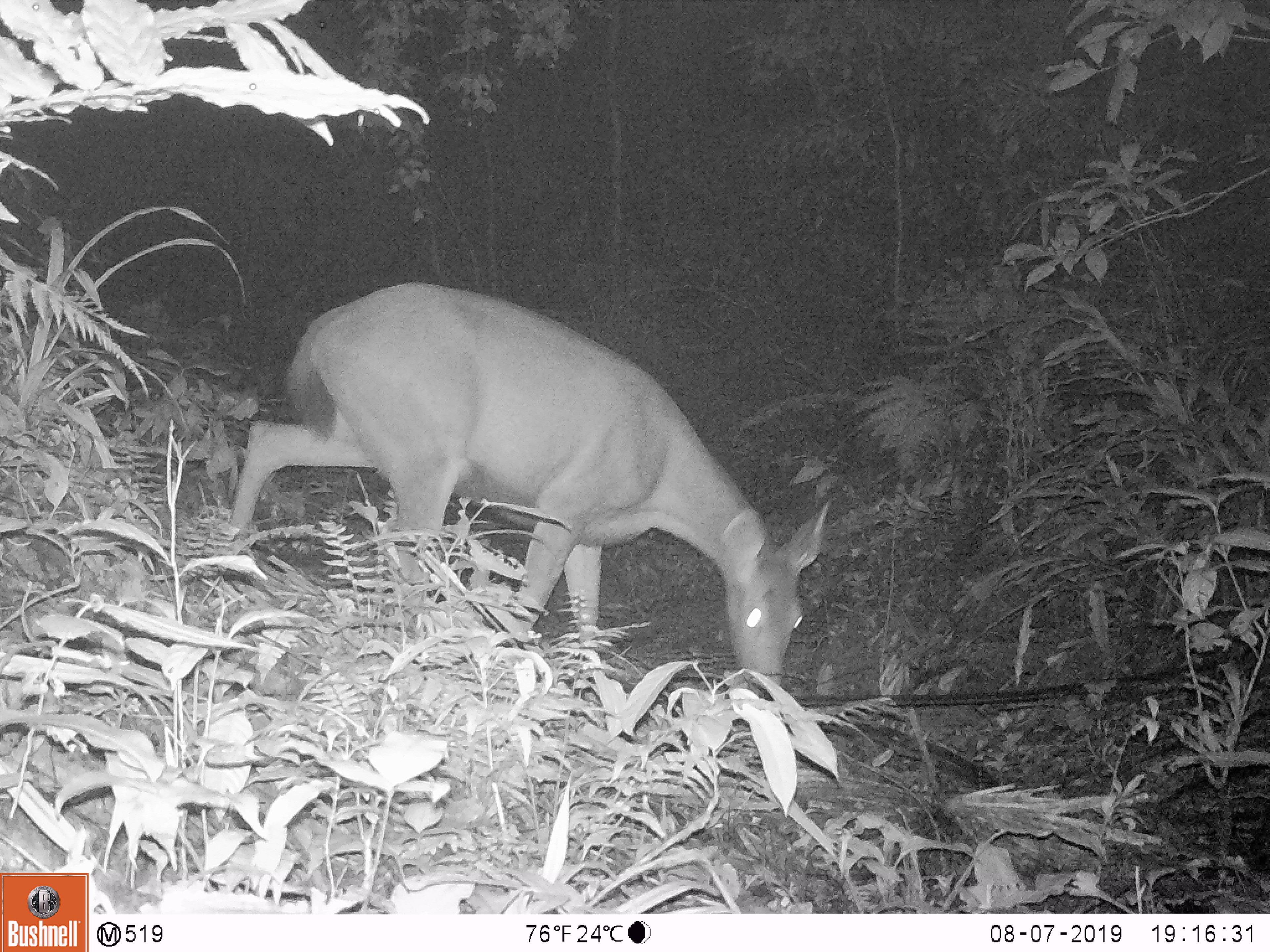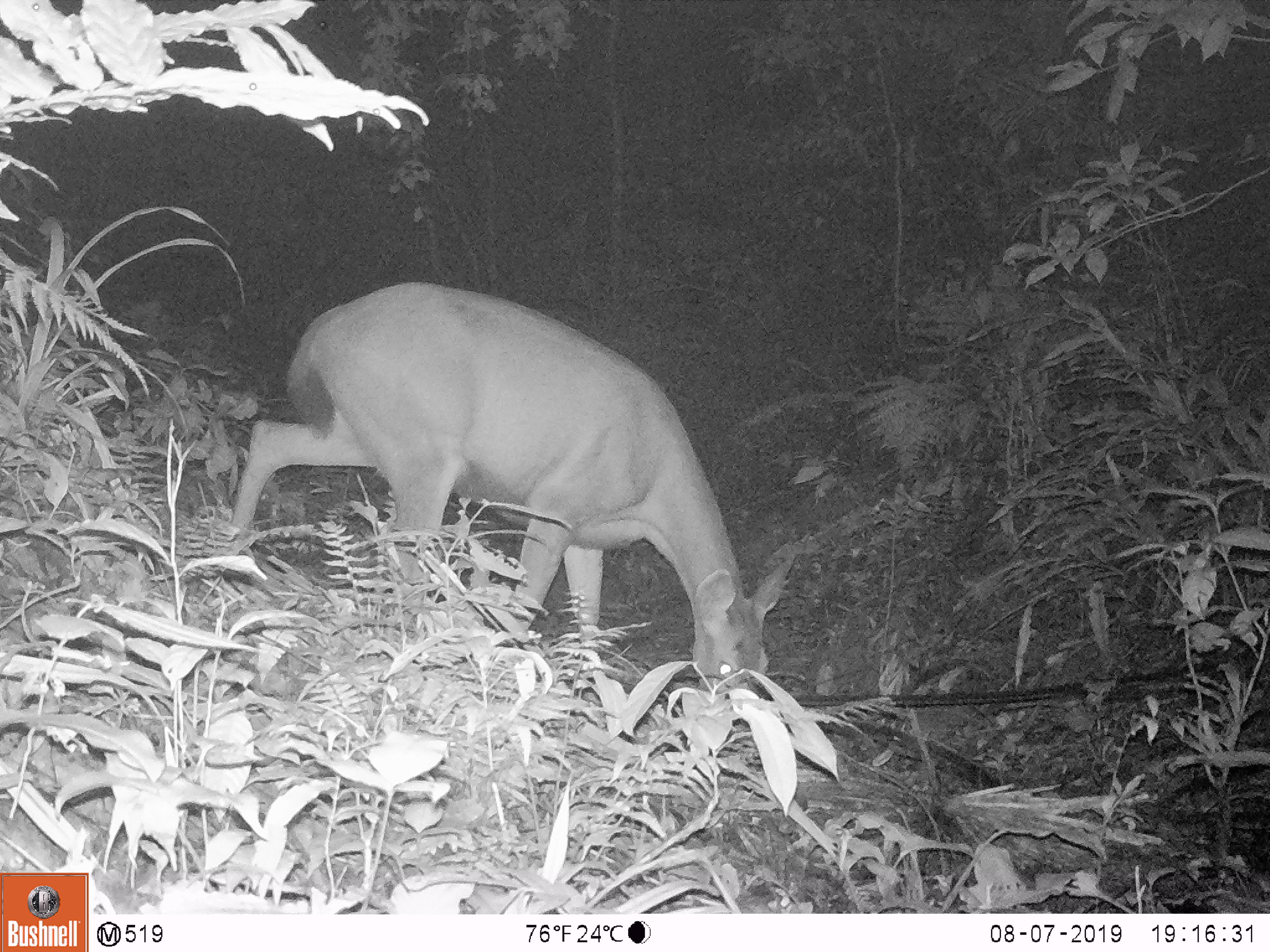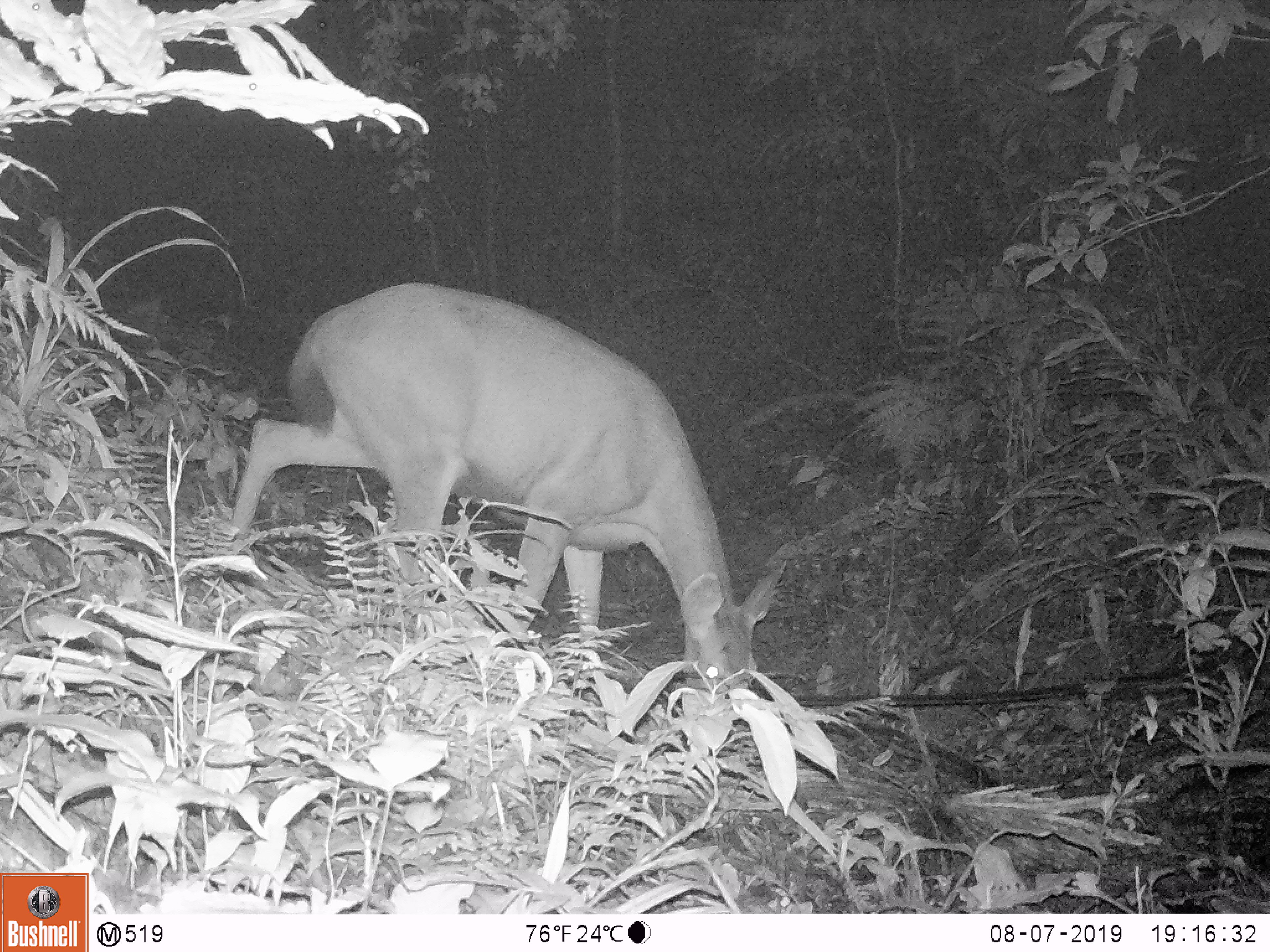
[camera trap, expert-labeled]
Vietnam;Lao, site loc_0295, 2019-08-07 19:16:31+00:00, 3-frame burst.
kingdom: Animalia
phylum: Chordata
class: Mammalia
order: Artiodactyla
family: Cervidae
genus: Rusa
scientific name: Rusa unicolor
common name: sambar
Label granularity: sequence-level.